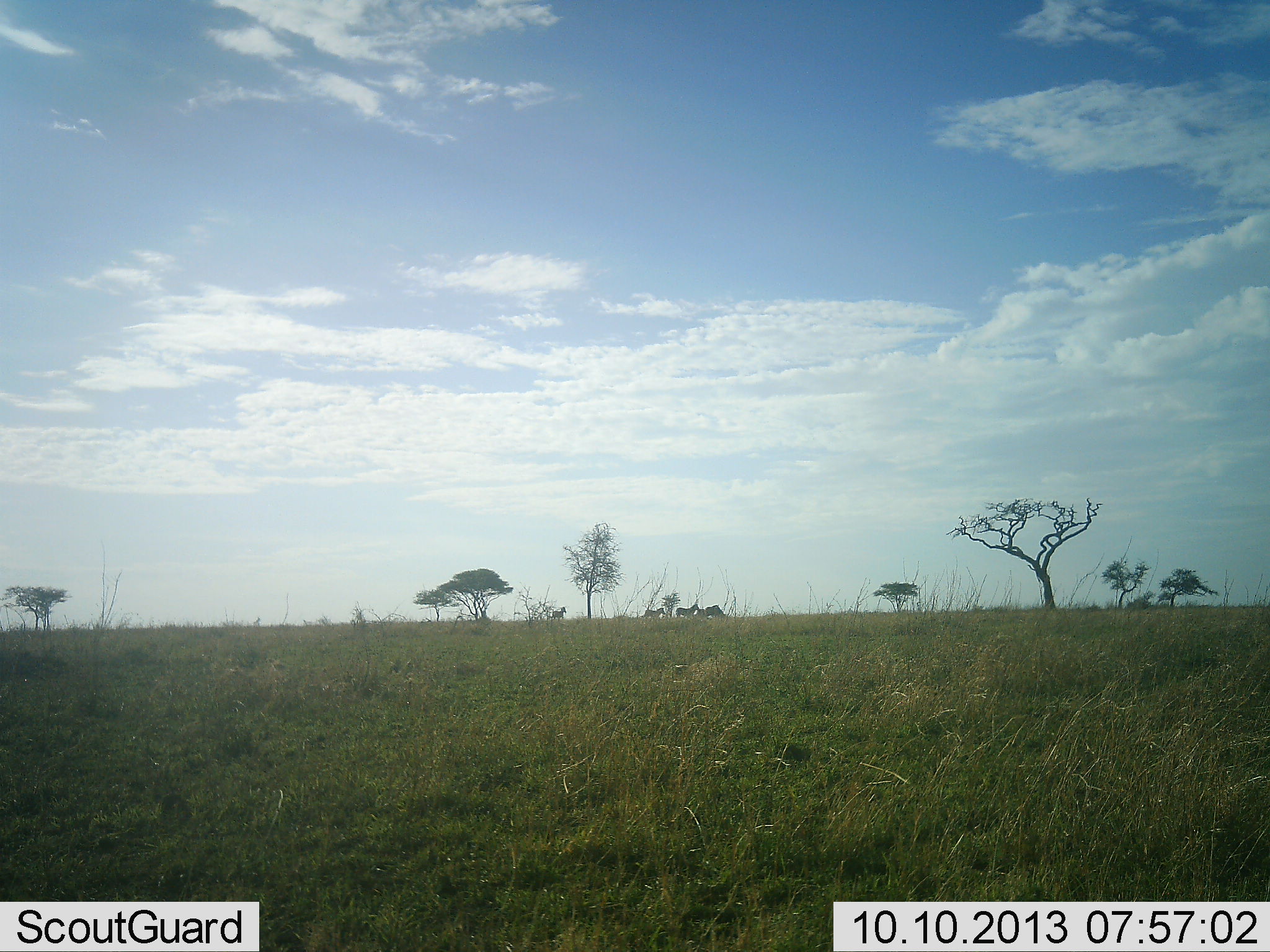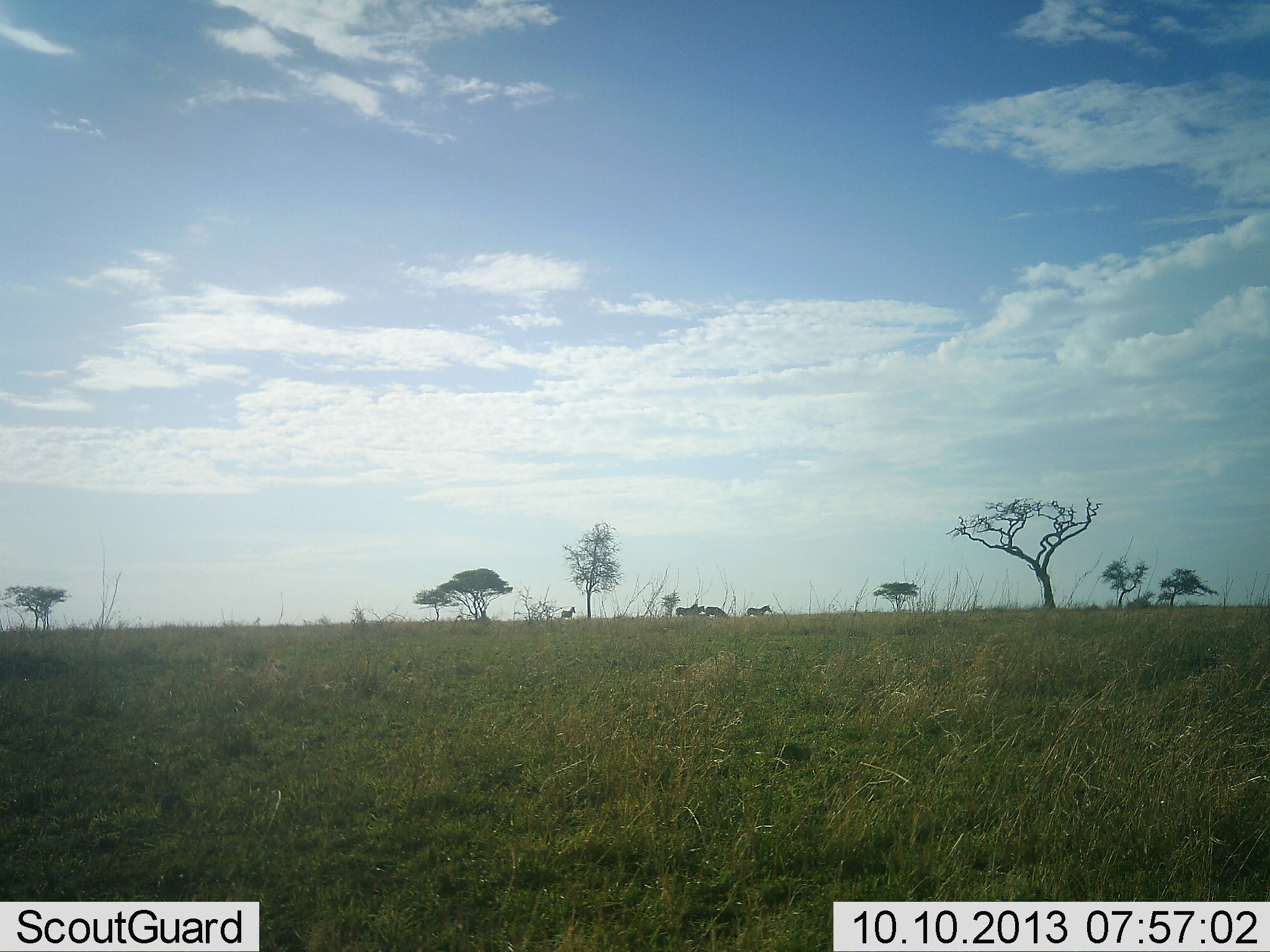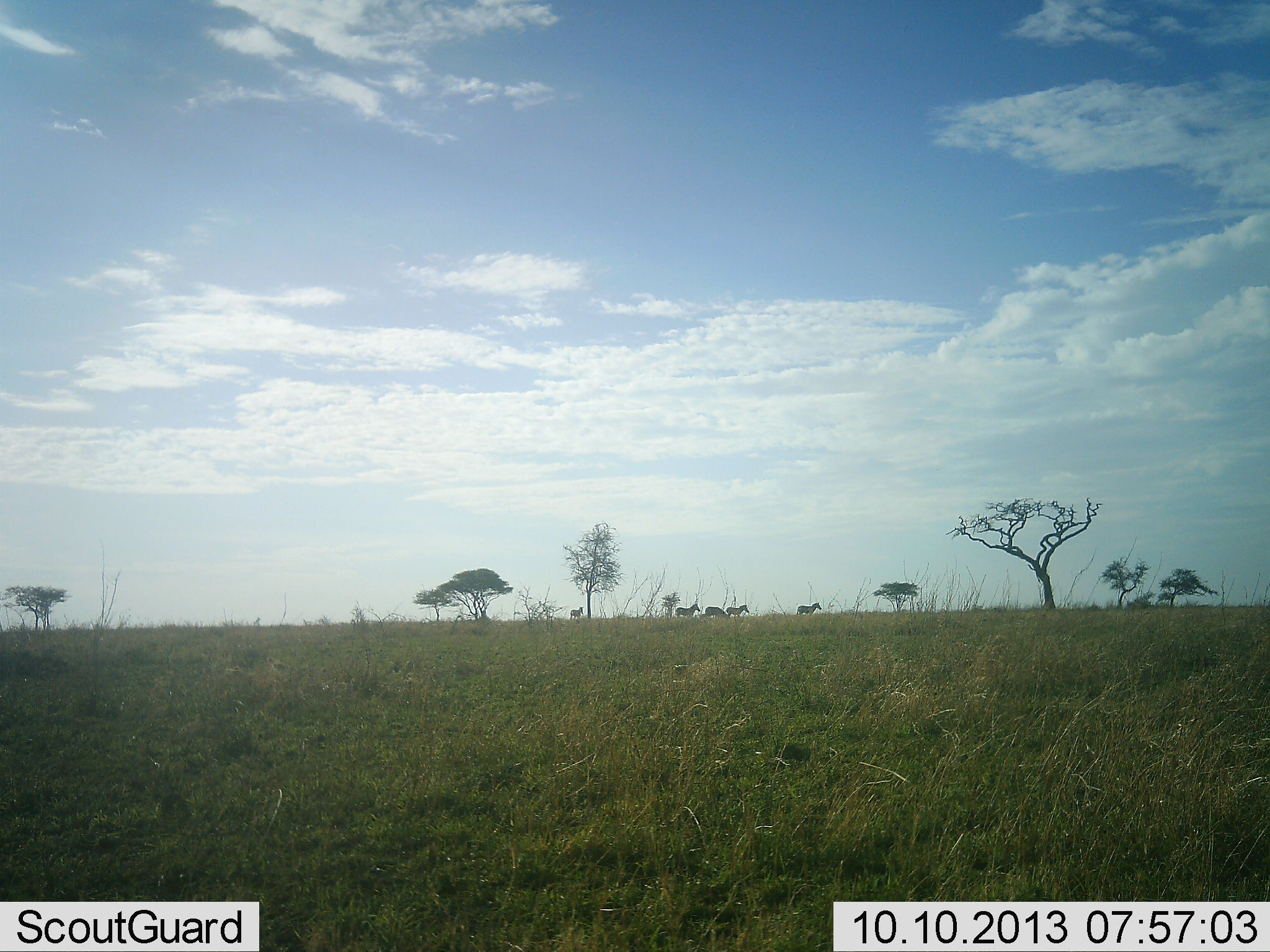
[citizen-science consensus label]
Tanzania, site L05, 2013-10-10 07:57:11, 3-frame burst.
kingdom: Animalia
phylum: Chordata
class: Mammalia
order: Perissodactyla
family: Equidae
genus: Equus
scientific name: Equus quagga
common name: plains zebra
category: zebra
Zebra (plains zebra) (Equus quagga), count 5. Behavior (volunteer vote fractions): standing 20%, resting 0%, moving 90%, interacting 0%. Young present (vote fraction): 0%. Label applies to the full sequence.